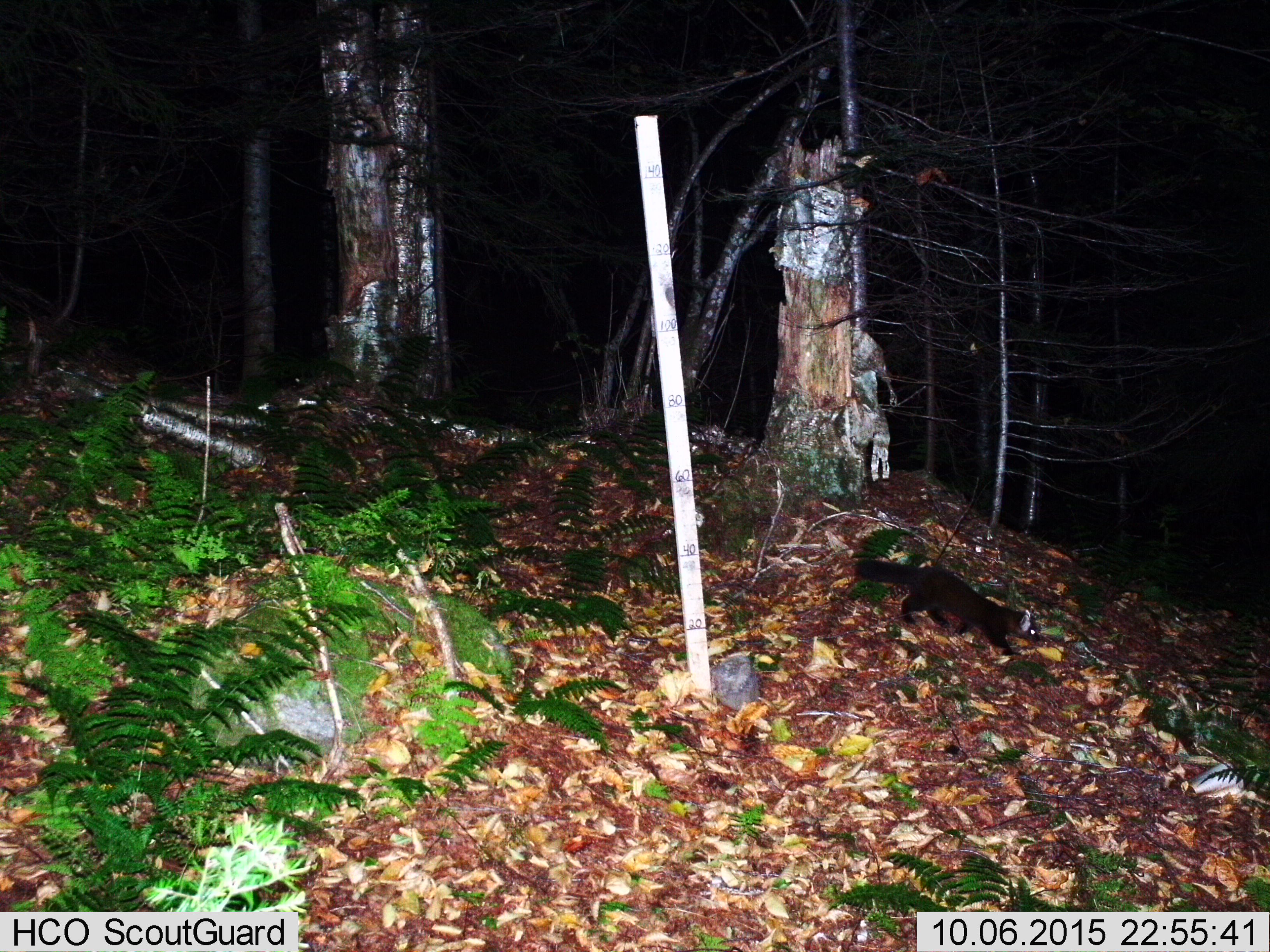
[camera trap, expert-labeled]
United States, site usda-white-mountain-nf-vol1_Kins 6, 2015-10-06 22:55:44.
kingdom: Animalia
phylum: Chordata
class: Mammalia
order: Carnivora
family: Mustelidae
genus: Martes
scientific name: Martes americana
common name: american marten